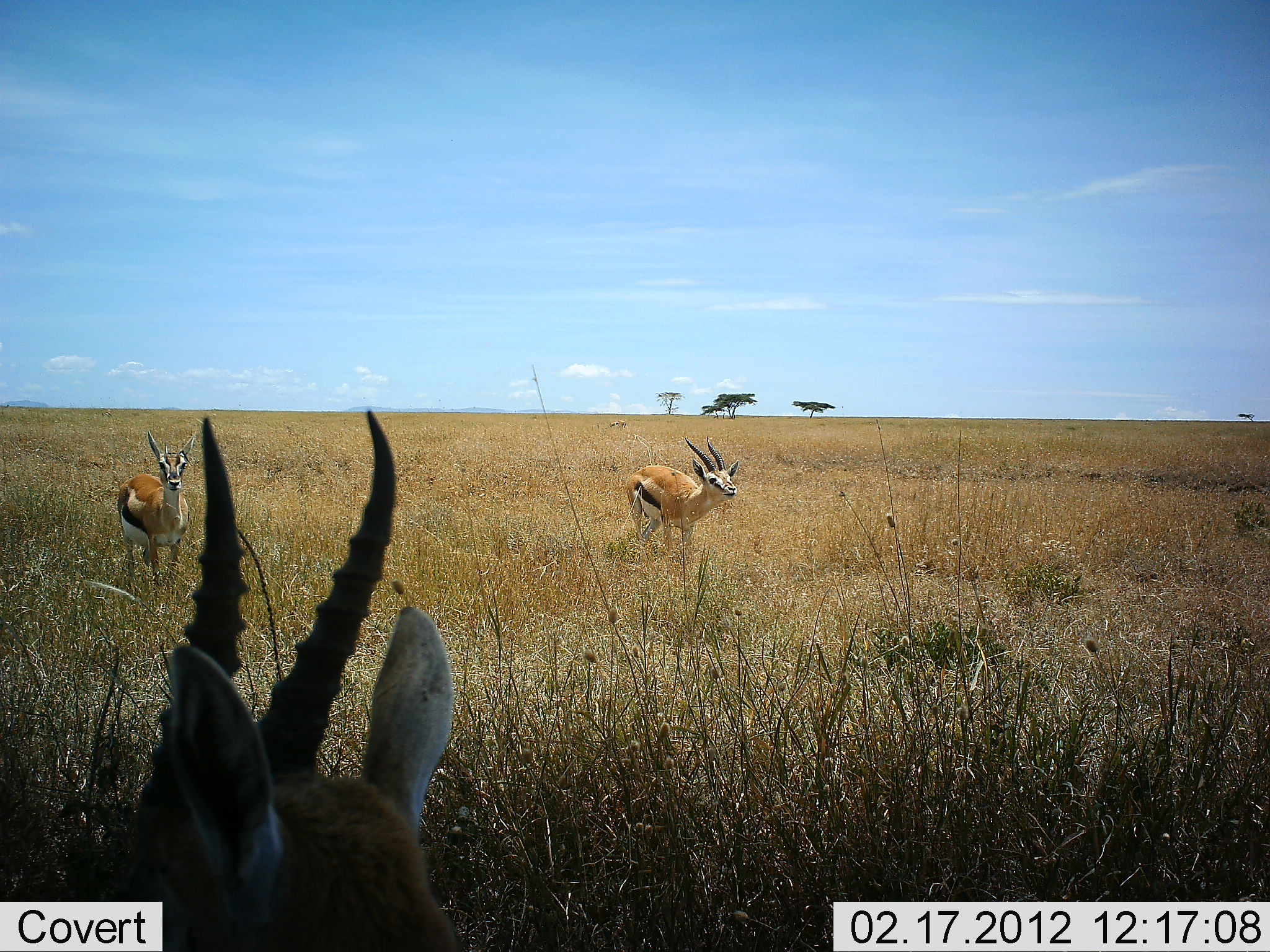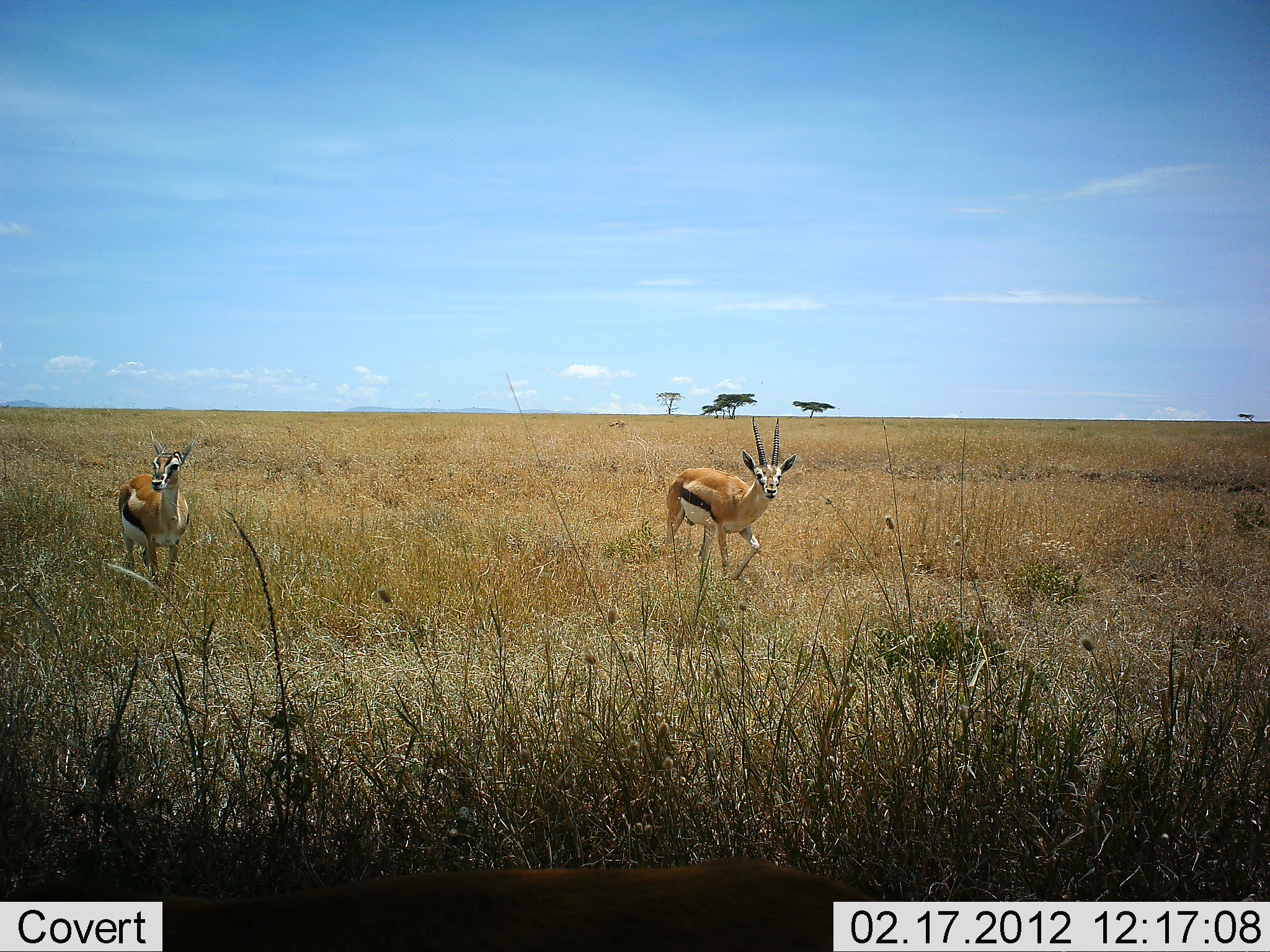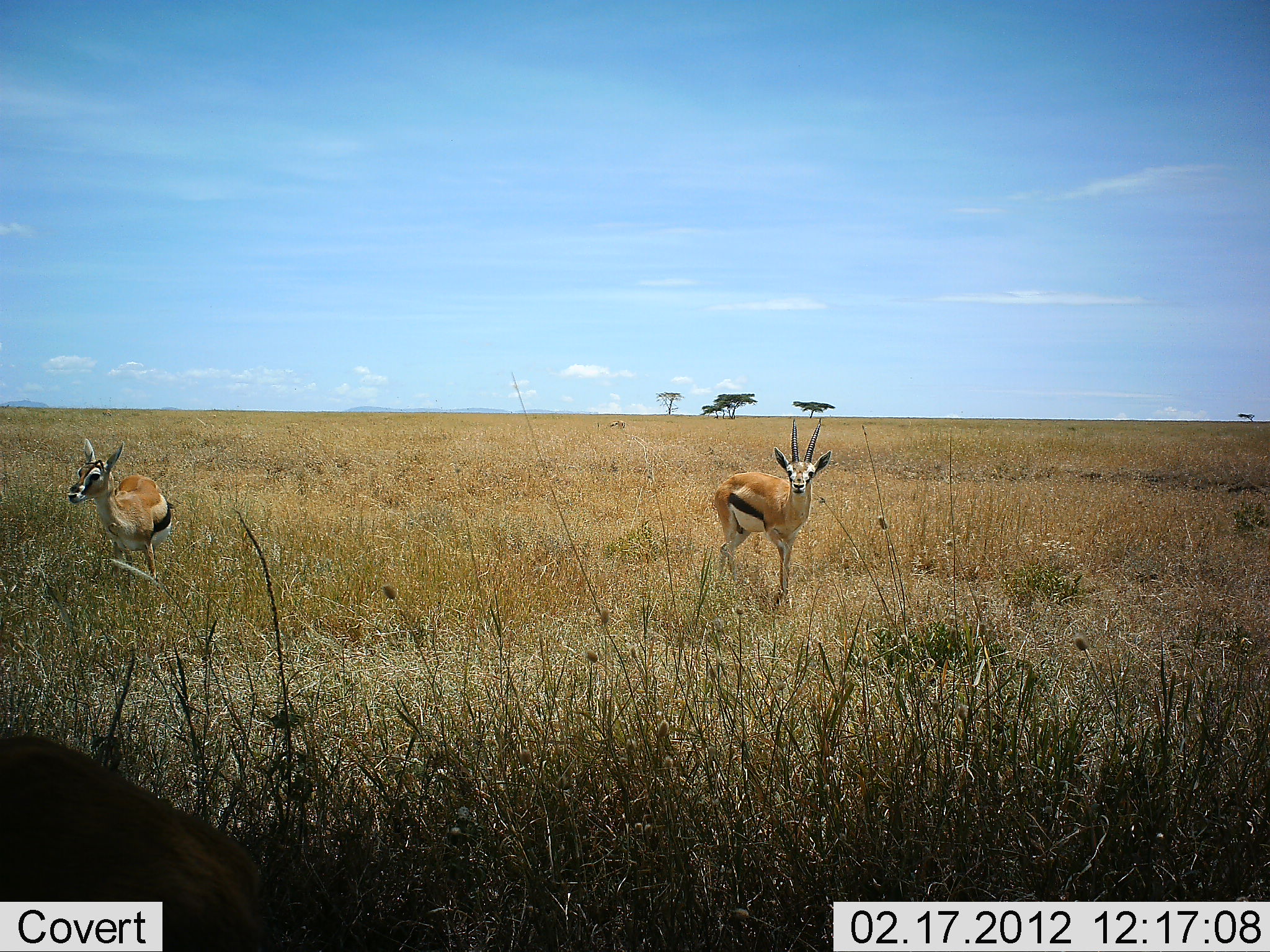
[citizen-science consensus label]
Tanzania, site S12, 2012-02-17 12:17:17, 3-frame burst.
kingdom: Animalia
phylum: Chordata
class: Mammalia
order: Artiodactyla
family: Bovidae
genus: Eudorcas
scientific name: Eudorcas thomsonii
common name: thomson's gazelle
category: gazellethomsons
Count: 3.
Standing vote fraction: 43%.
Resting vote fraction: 0%.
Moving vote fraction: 93%.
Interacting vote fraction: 0%.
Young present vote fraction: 0%.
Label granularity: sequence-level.